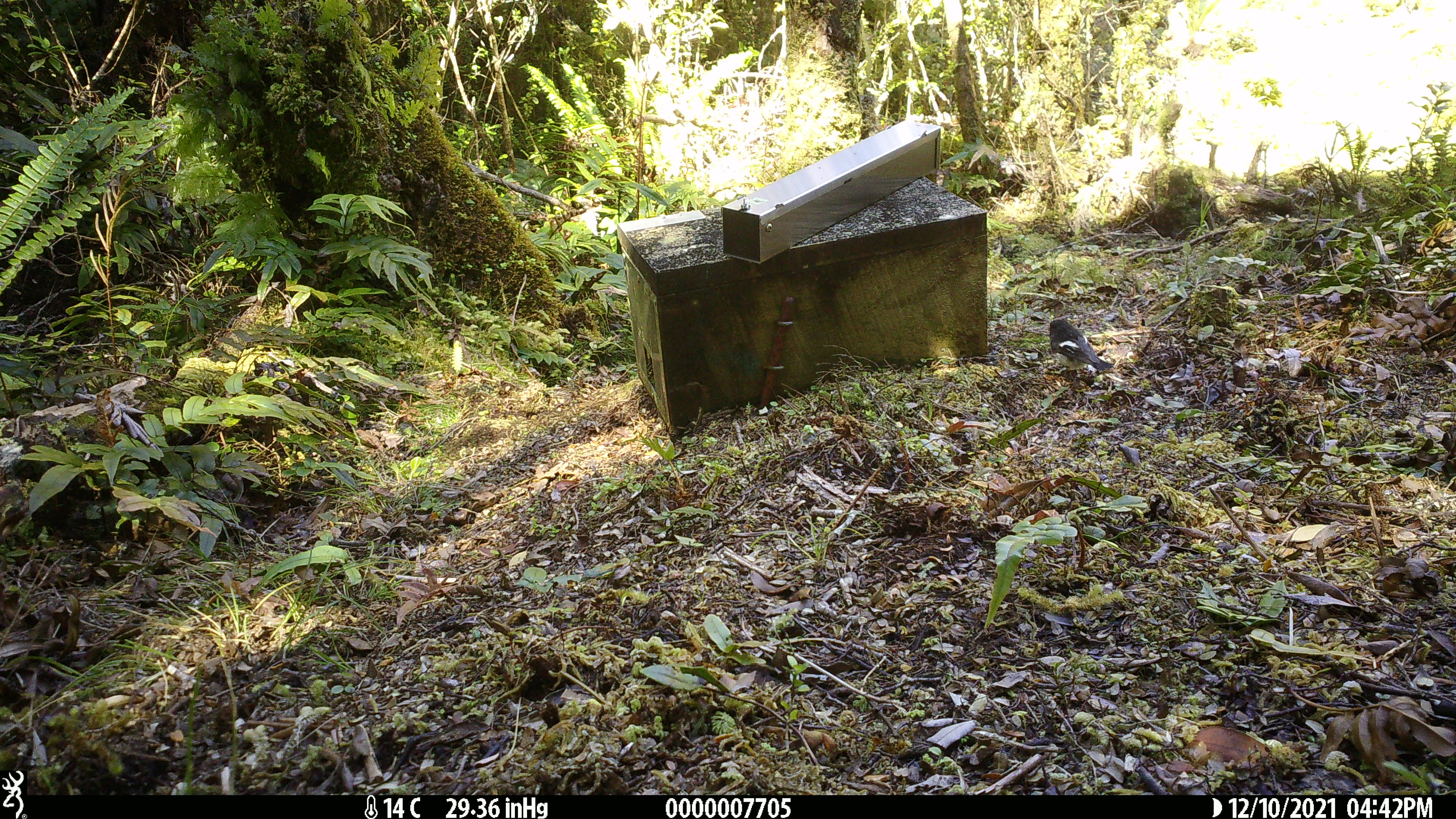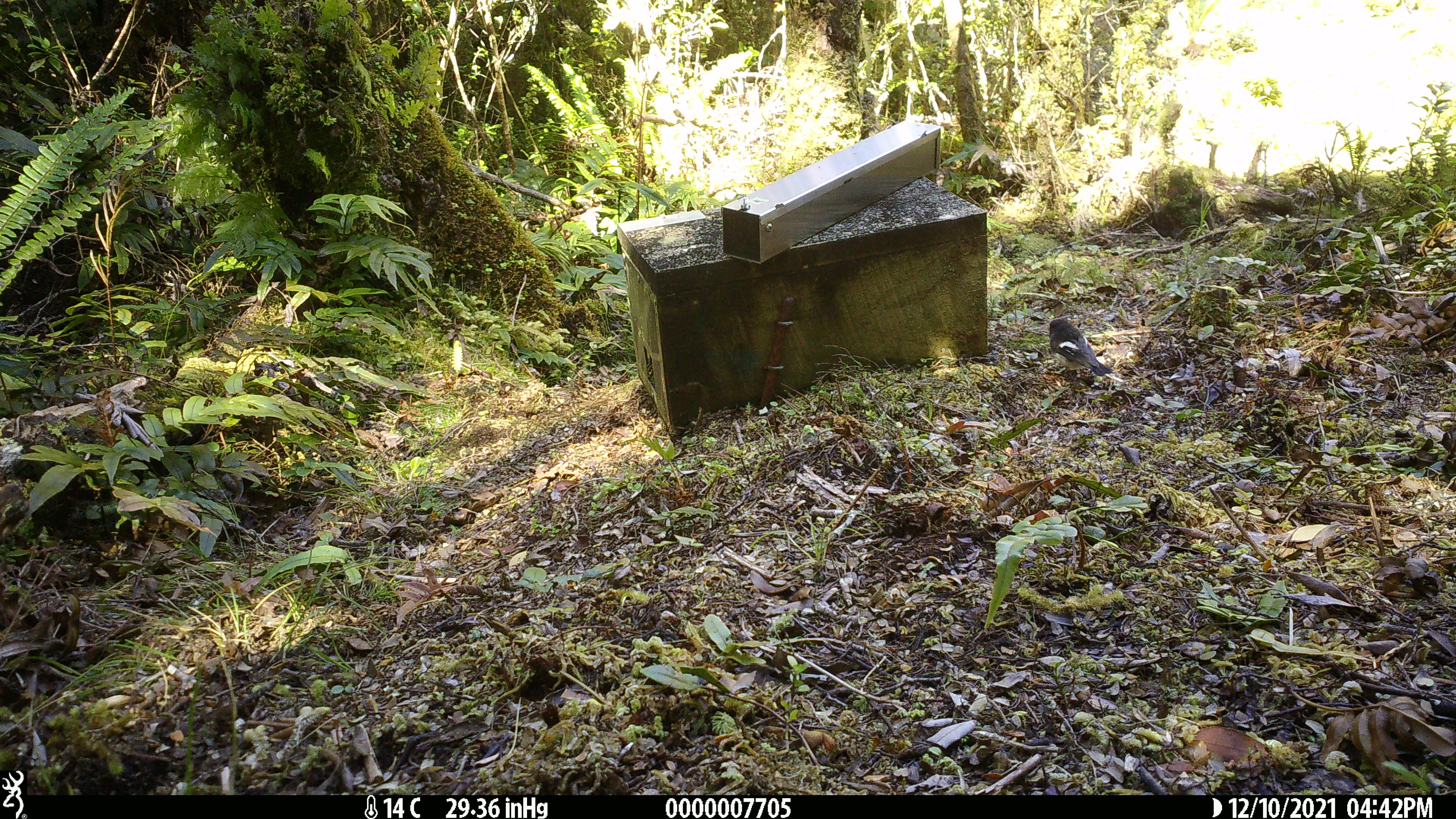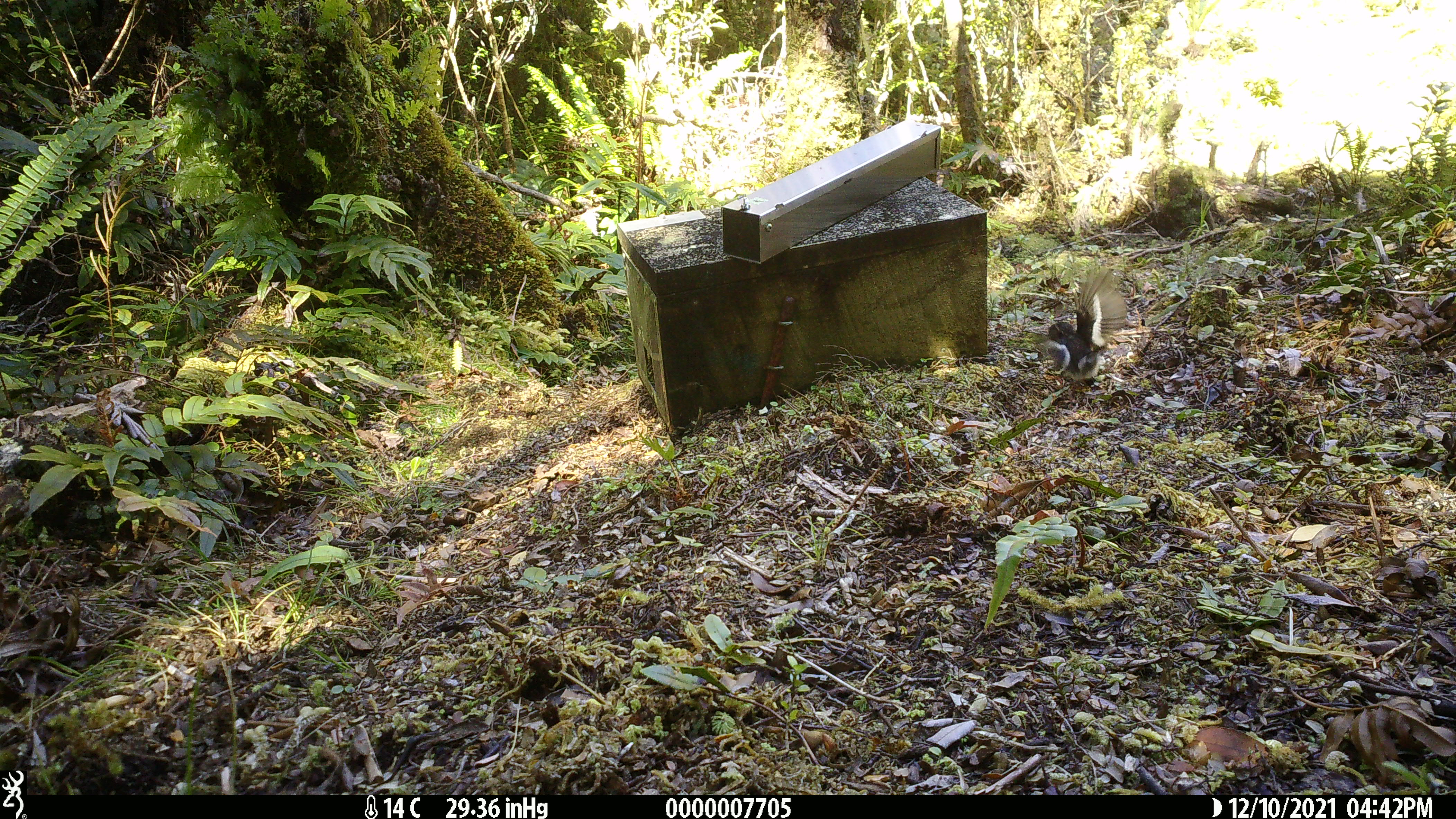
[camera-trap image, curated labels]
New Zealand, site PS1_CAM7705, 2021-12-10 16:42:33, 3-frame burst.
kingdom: Animalia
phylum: Chordata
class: Aves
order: Passeriformes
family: Petroicidae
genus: Petroica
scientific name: Petroica macrocephala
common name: tomtit